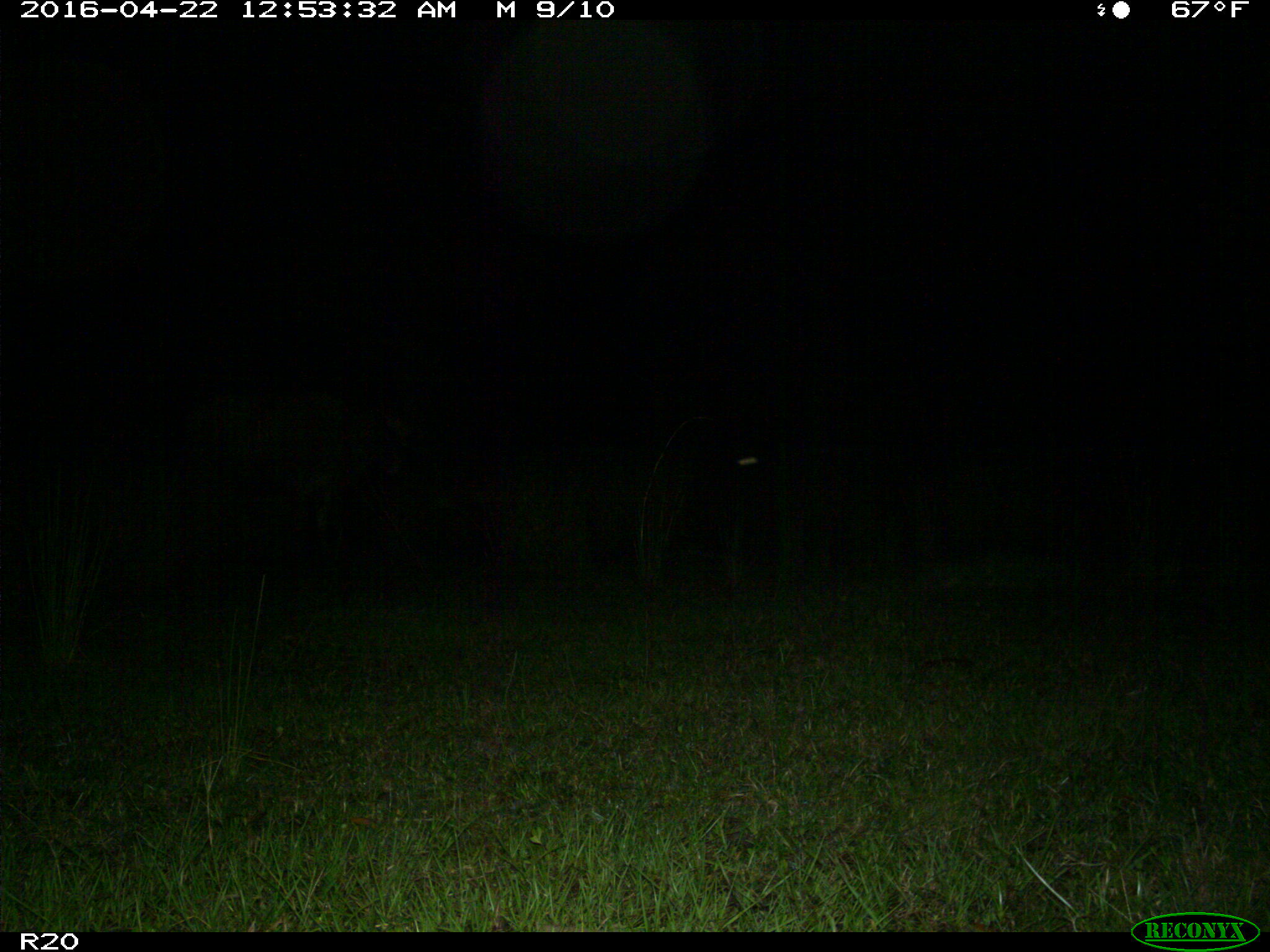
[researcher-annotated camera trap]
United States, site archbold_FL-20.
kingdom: Animalia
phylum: Chordata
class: Mammalia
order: Artiodactyla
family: Bovidae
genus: Bos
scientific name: Bos taurus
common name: domestic cow